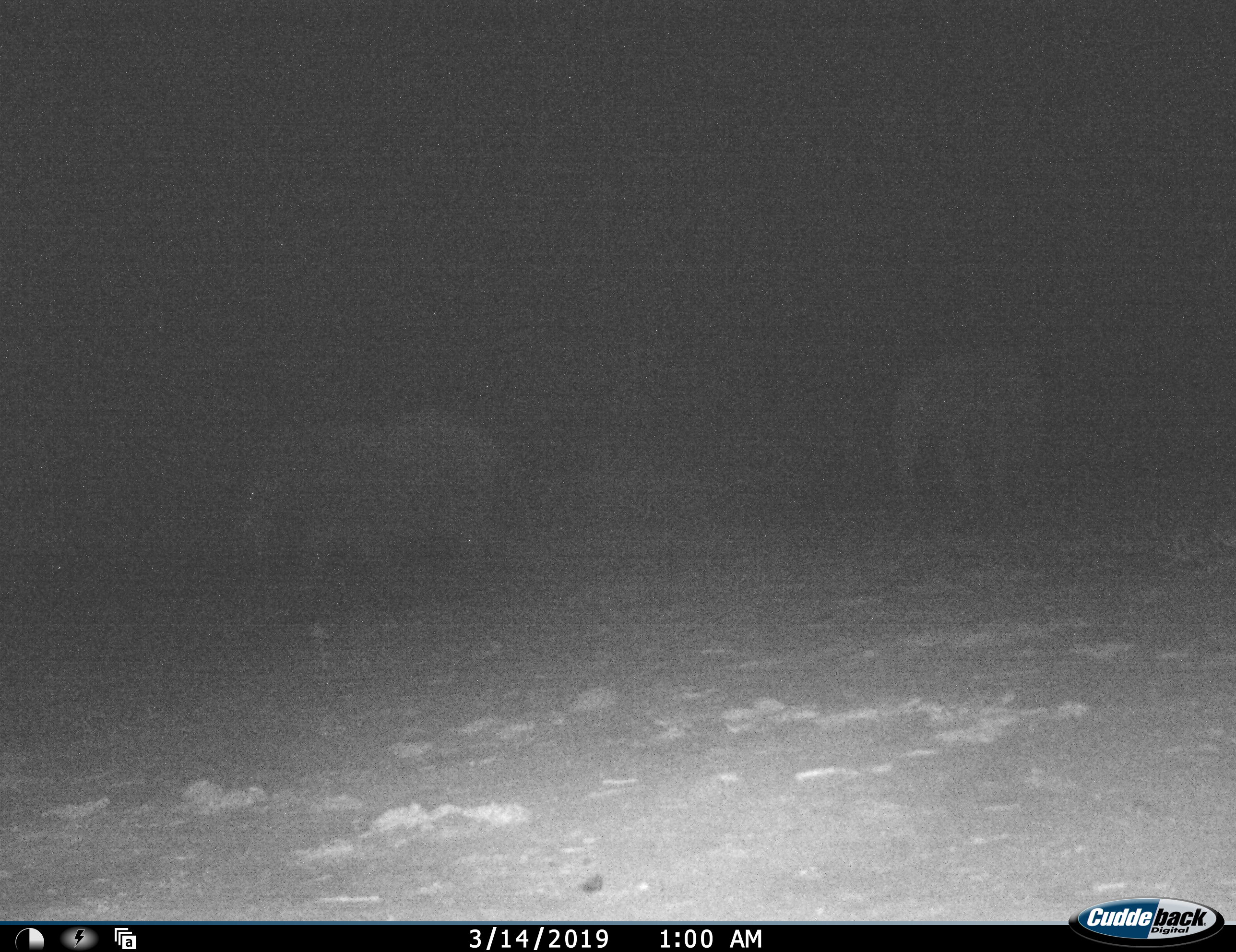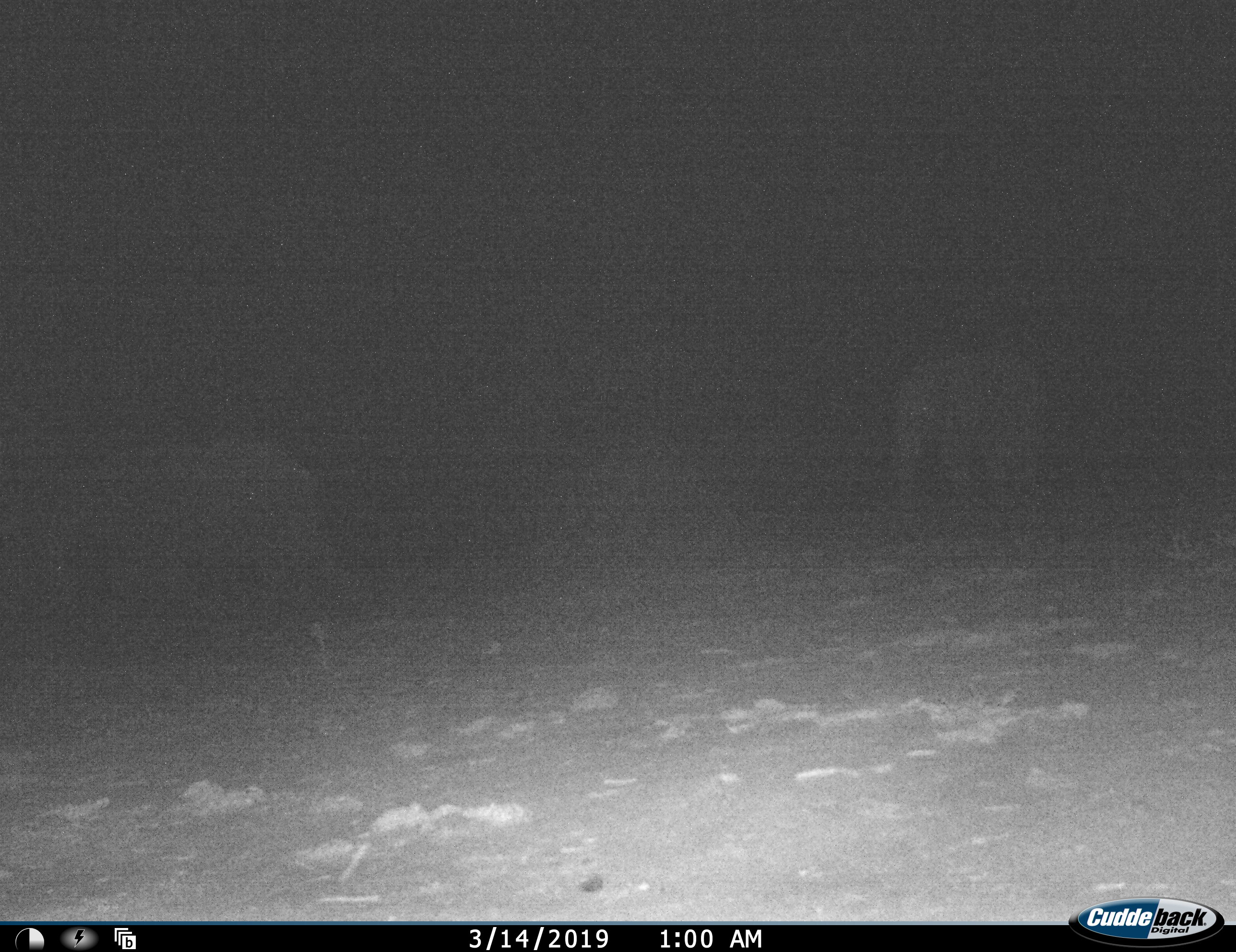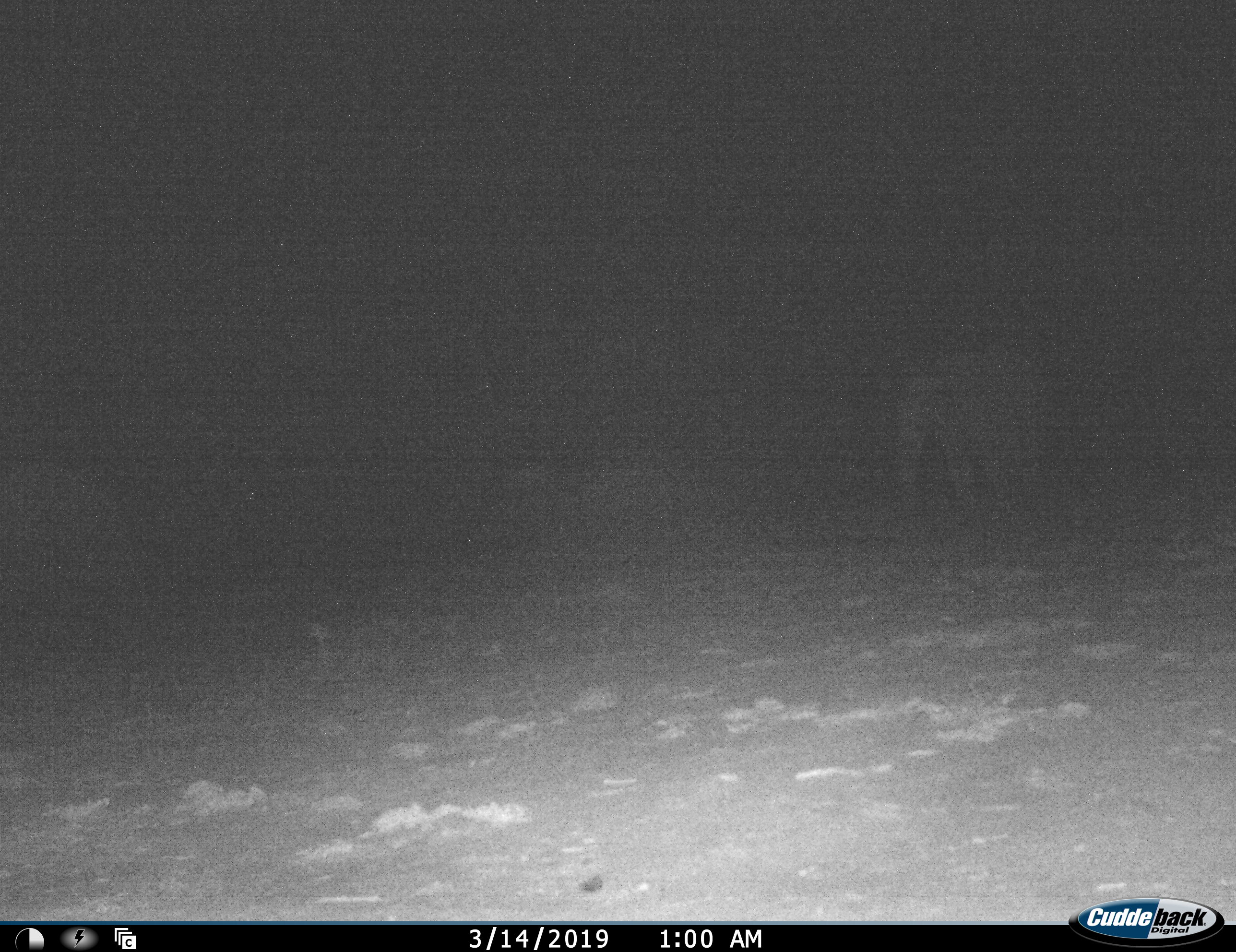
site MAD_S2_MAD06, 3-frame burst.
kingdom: Animalia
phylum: Chordata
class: Mammalia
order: Proboscidea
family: Elephantidae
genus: Loxodonta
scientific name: Loxodonta africana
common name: african bush elephant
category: elephant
Elephant (african bush elephant) (Loxodonta africana), count 2. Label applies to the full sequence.